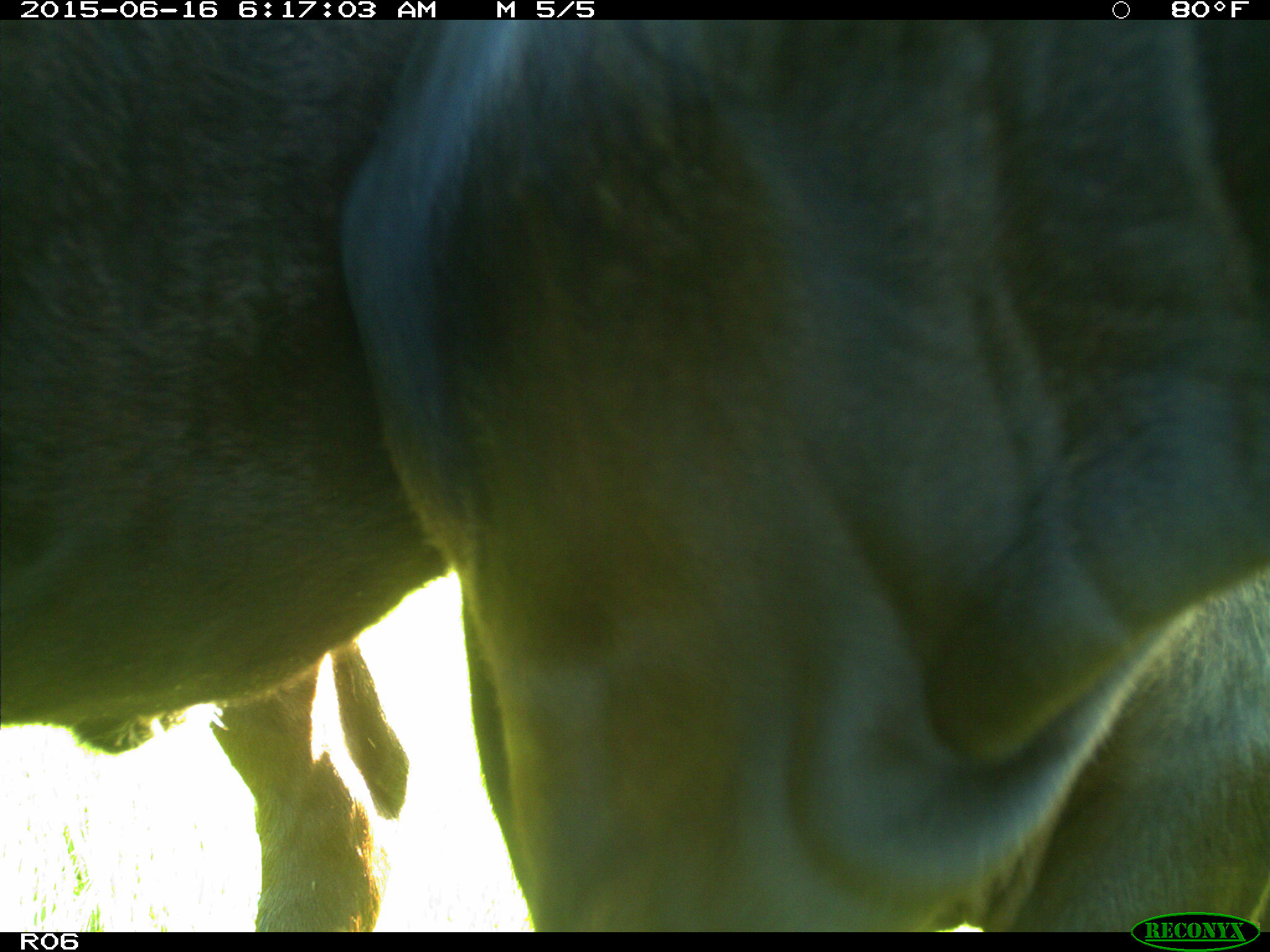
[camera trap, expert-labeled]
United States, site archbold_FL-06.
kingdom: Animalia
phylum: Chordata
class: Mammalia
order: Artiodactyla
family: Bovidae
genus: Bos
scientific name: Bos taurus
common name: domestic cow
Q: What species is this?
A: Bos taurus (domestic cow).